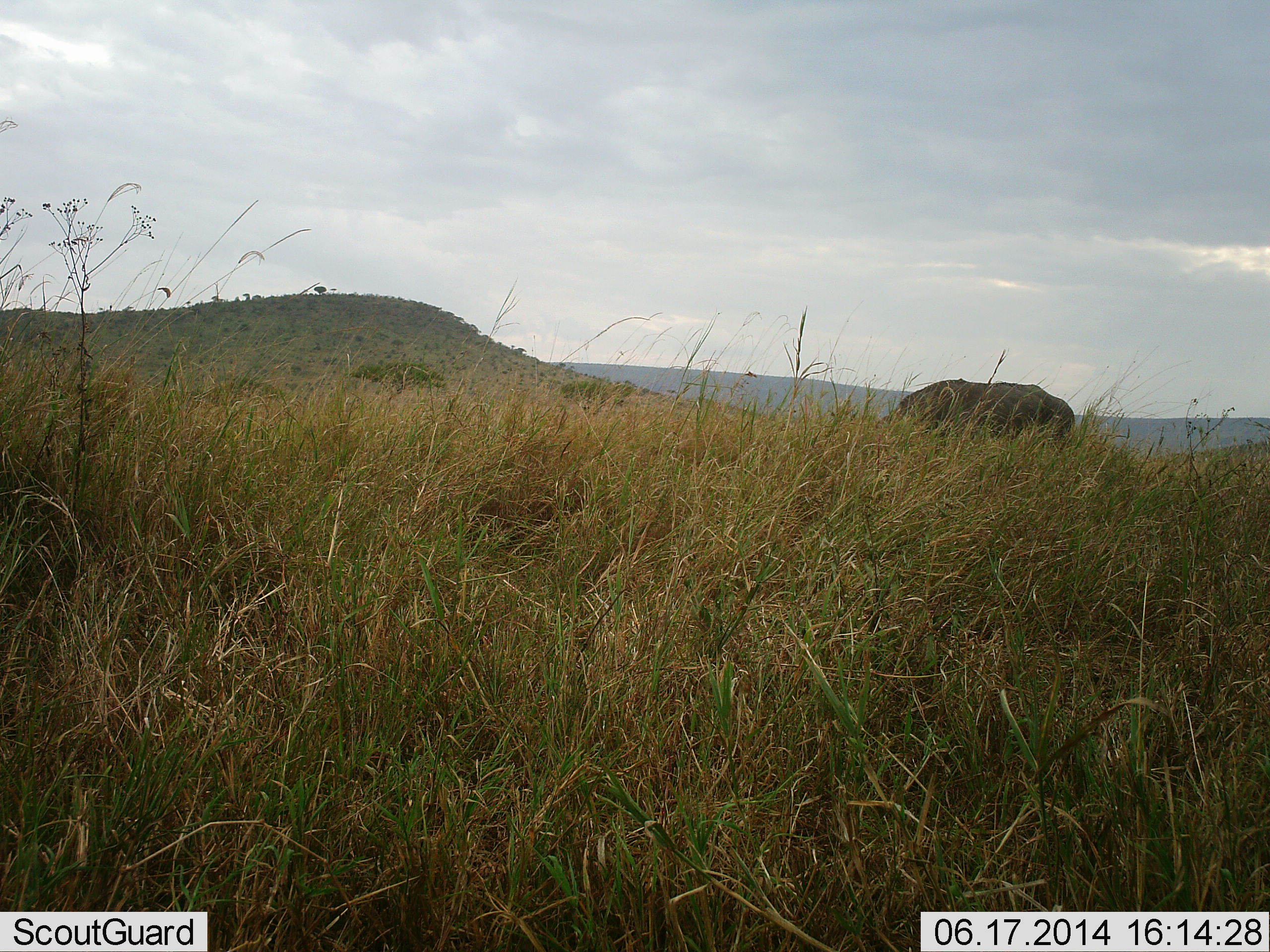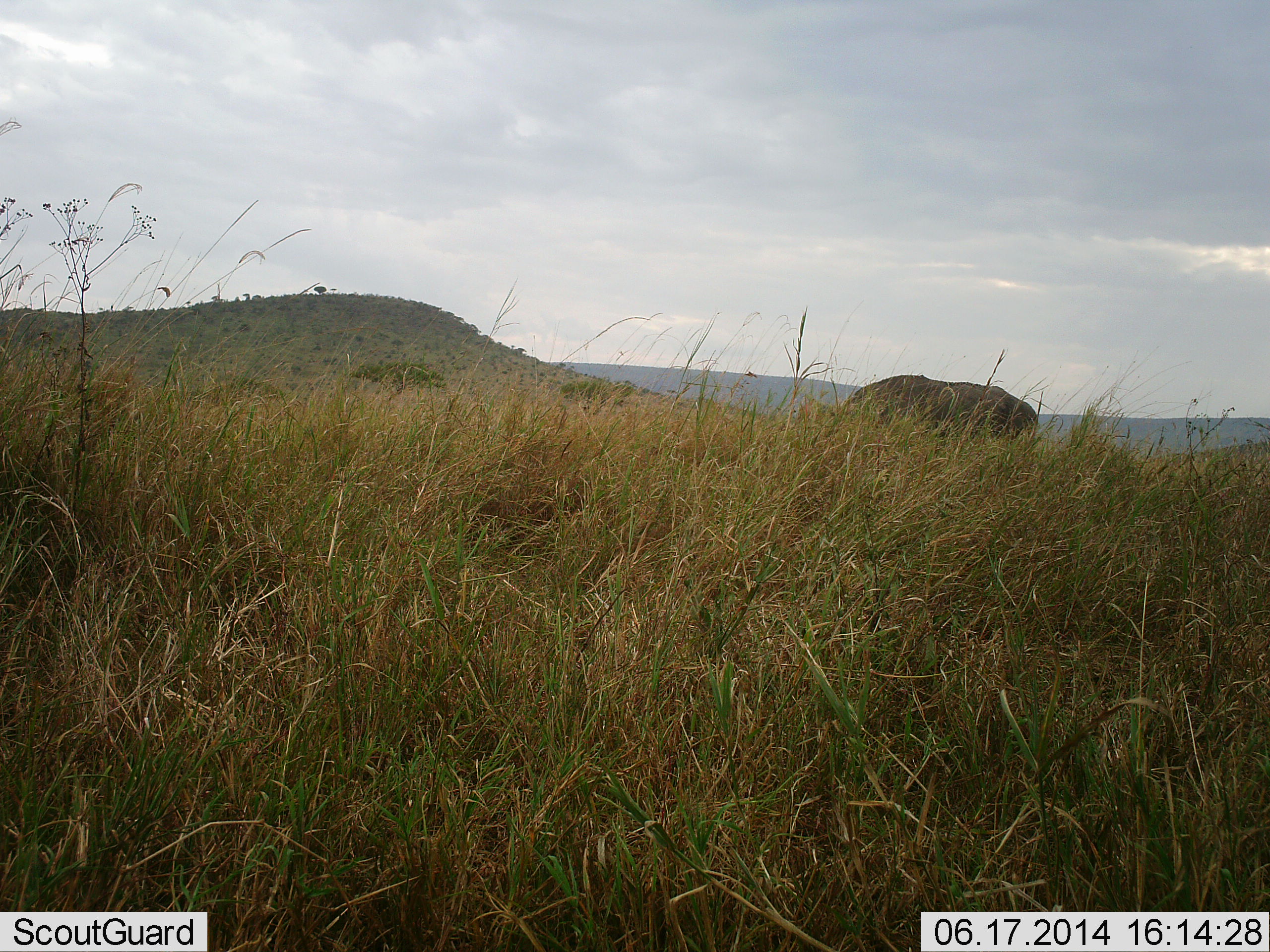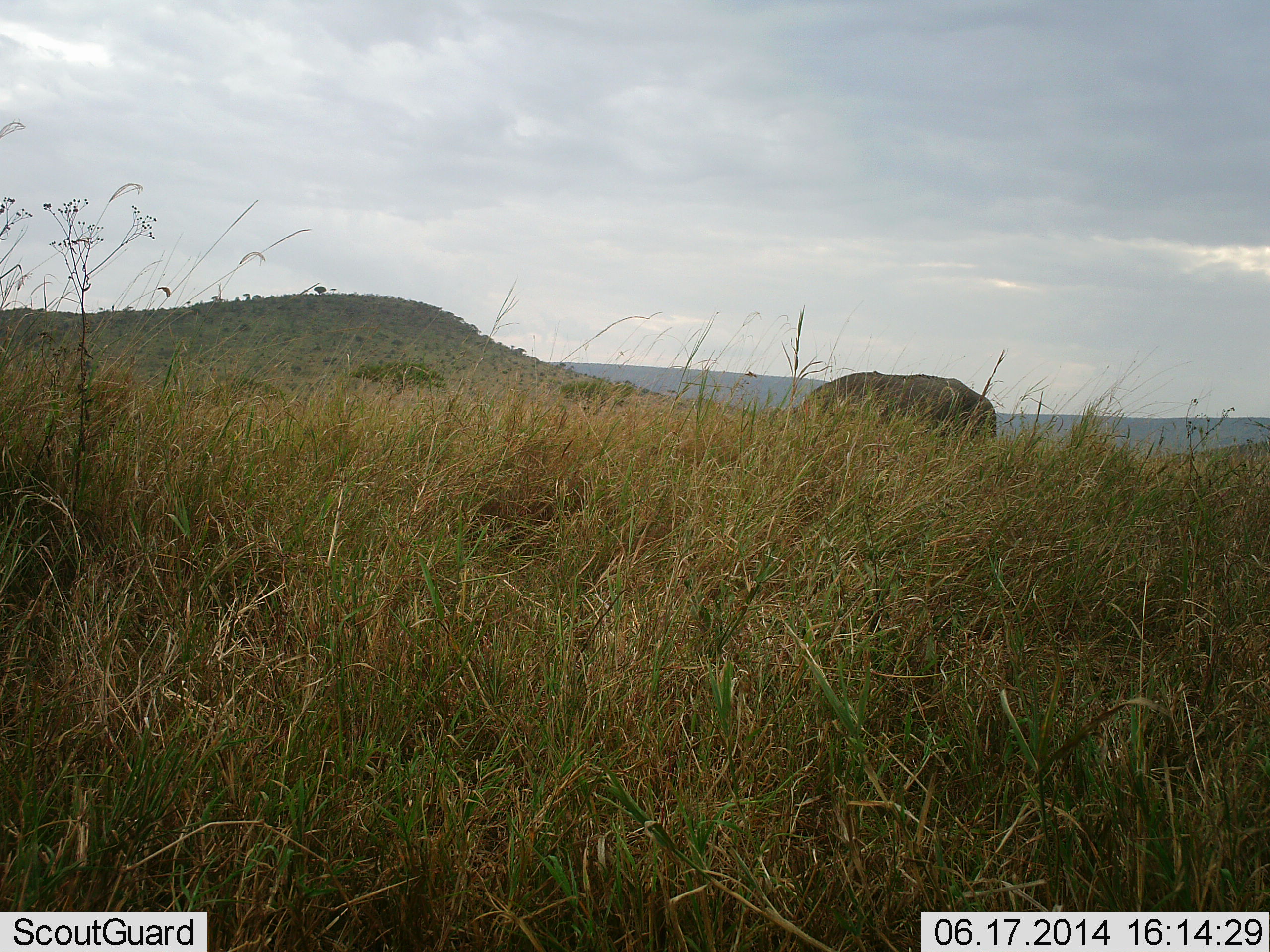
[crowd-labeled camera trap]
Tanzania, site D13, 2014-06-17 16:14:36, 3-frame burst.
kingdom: Animalia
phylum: Chordata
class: Mammalia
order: Proboscidea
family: Elephantidae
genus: Loxodonta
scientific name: Loxodonta africana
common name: african bush elephant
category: elephant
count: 1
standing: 17%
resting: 0%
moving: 83%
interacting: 0%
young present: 0%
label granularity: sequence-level